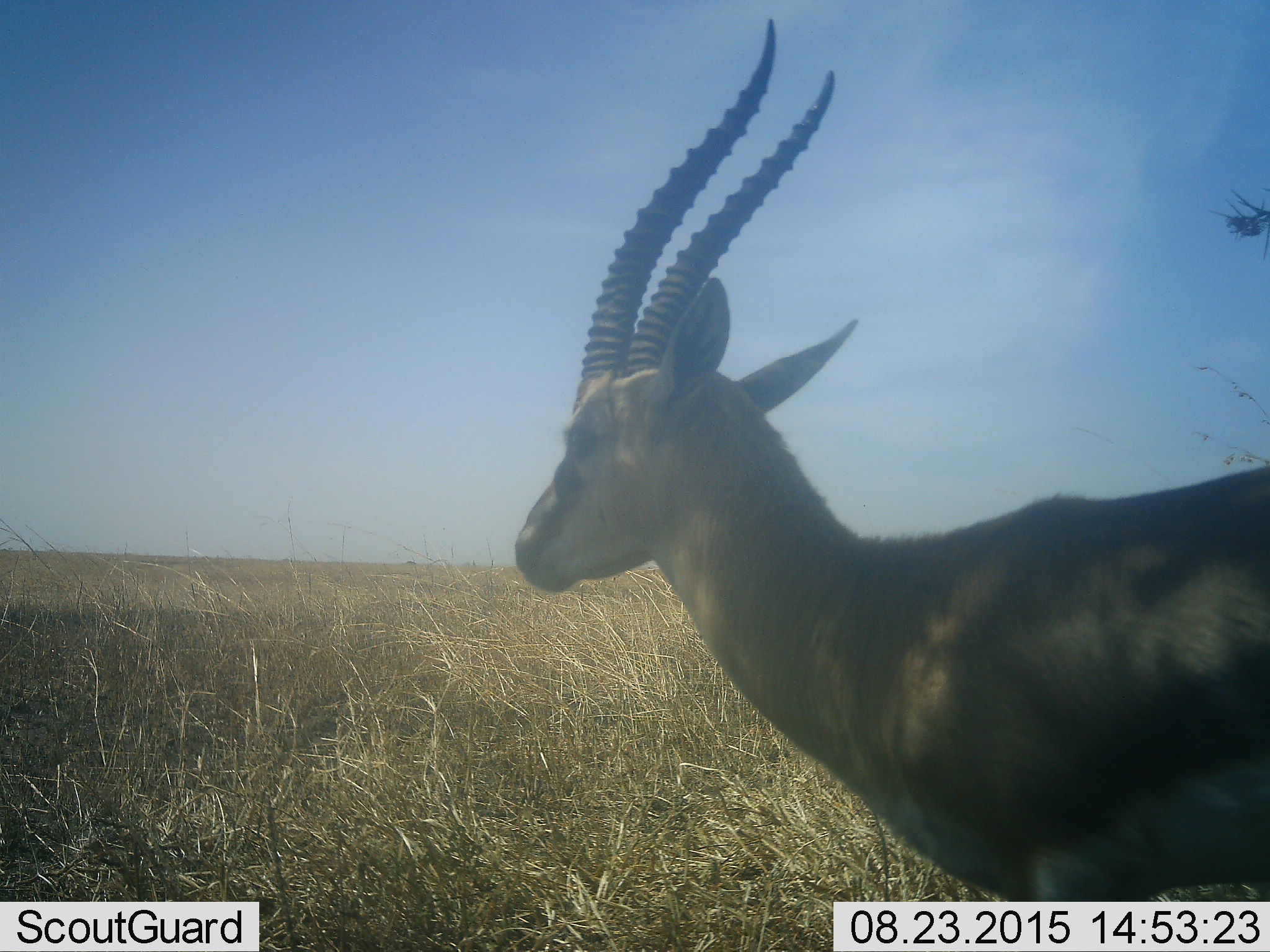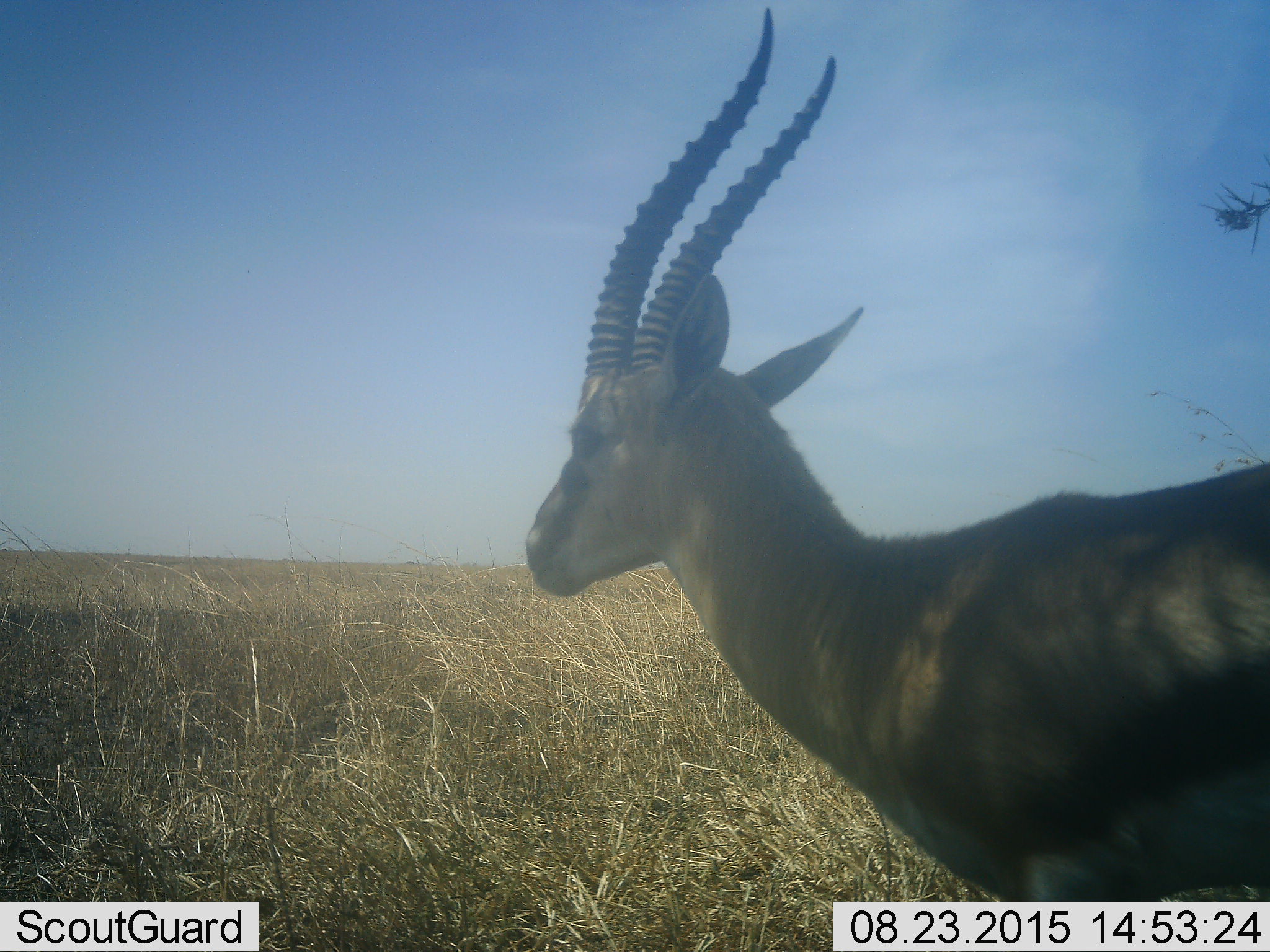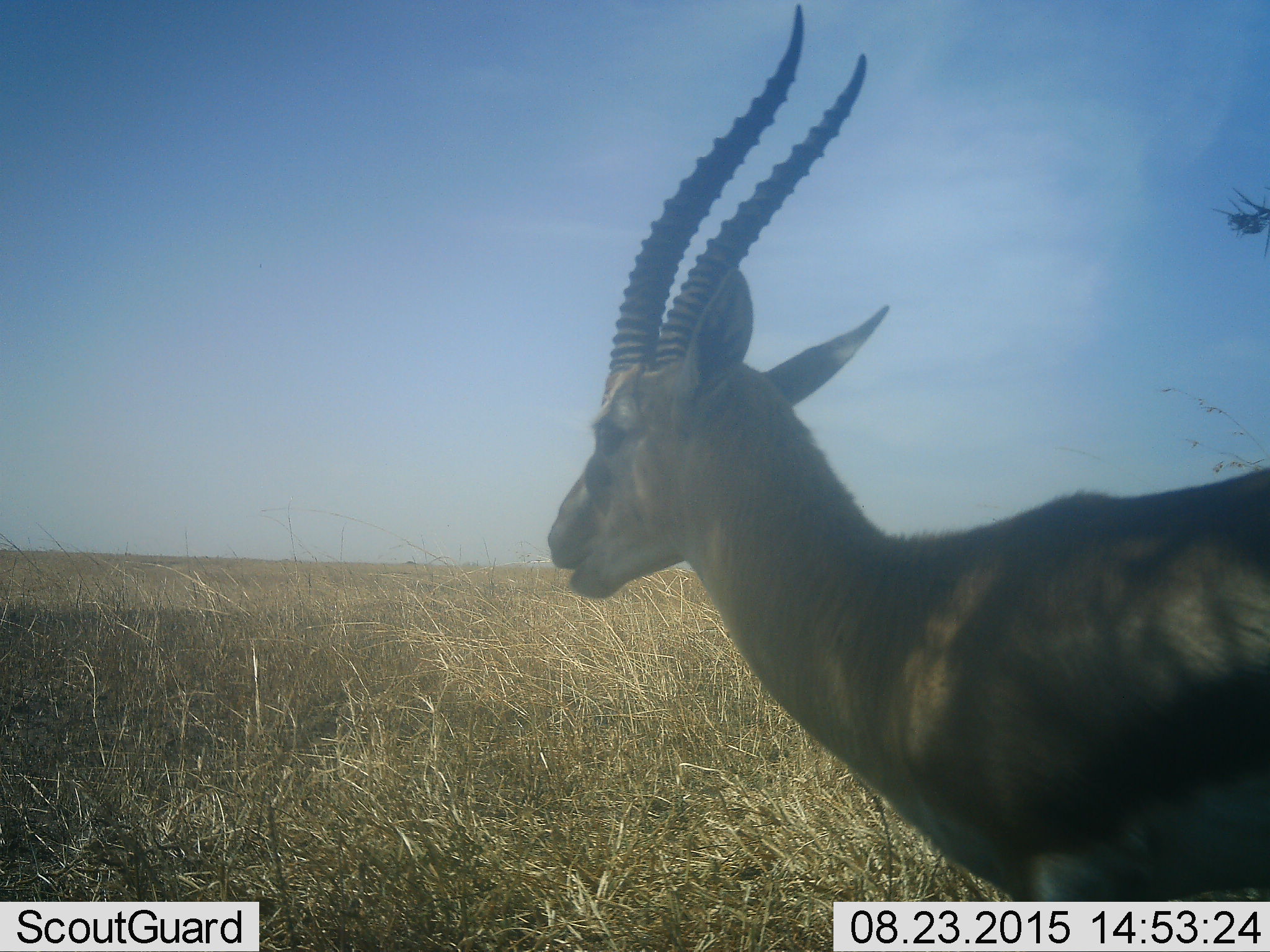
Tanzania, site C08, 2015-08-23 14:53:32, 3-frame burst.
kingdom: Animalia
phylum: Chordata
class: Mammalia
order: Artiodactyla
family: Bovidae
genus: Eudorcas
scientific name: Eudorcas thomsonii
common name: thomson's gazelle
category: gazellethomsons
Gazellethomsons (thomson's gazelle) (Eudorcas thomsonii), count 1. Behavior (volunteer vote fractions): standing 92%, resting 0%, moving 8%, interacting 0%. Young present (vote fraction): 0%. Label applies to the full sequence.